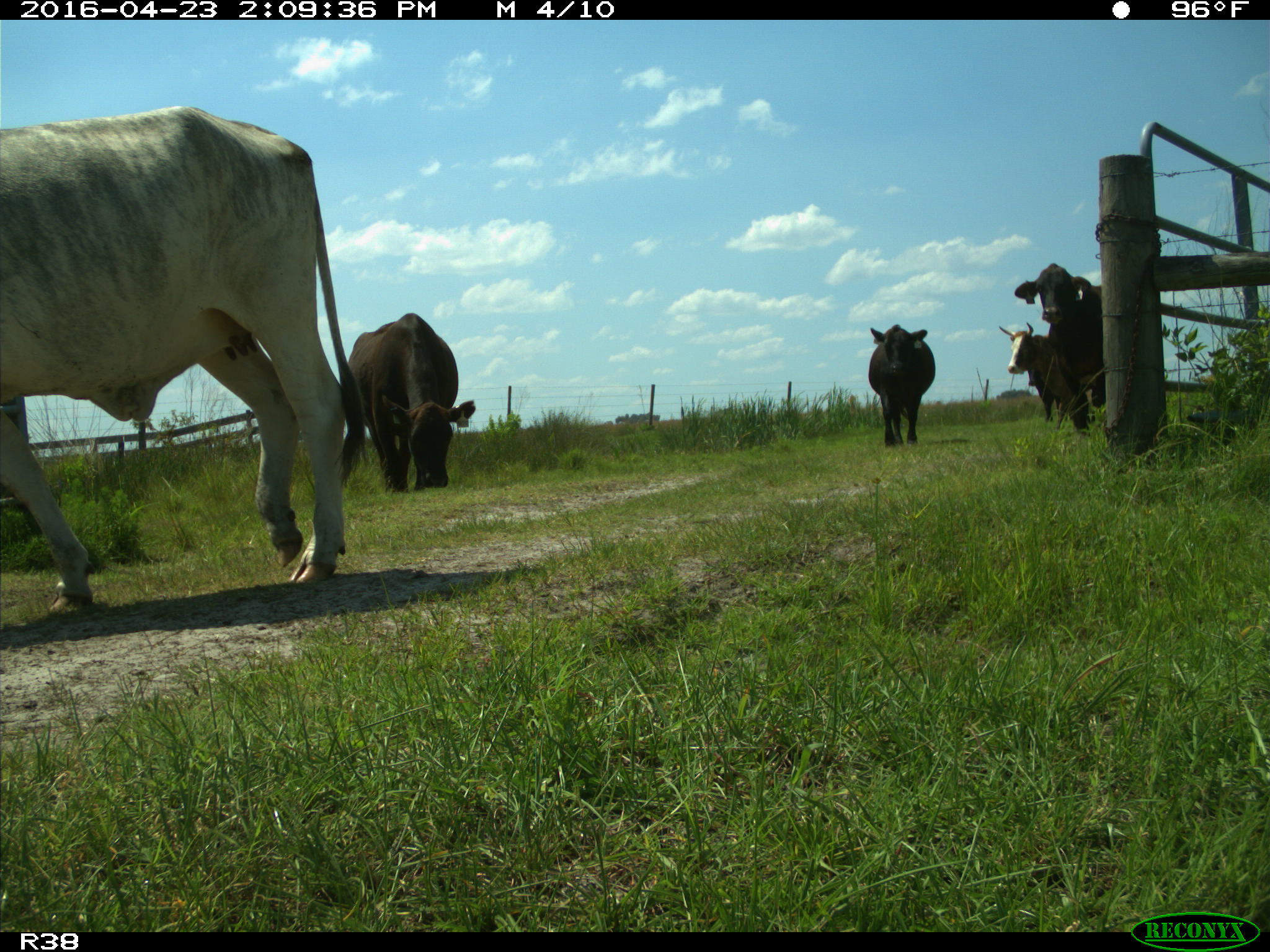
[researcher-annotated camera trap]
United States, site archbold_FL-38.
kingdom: Animalia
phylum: Chordata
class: Mammalia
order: Artiodactyla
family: Bovidae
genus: Bos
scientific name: Bos taurus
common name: domestic cow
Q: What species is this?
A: Bos taurus (domestic cow).